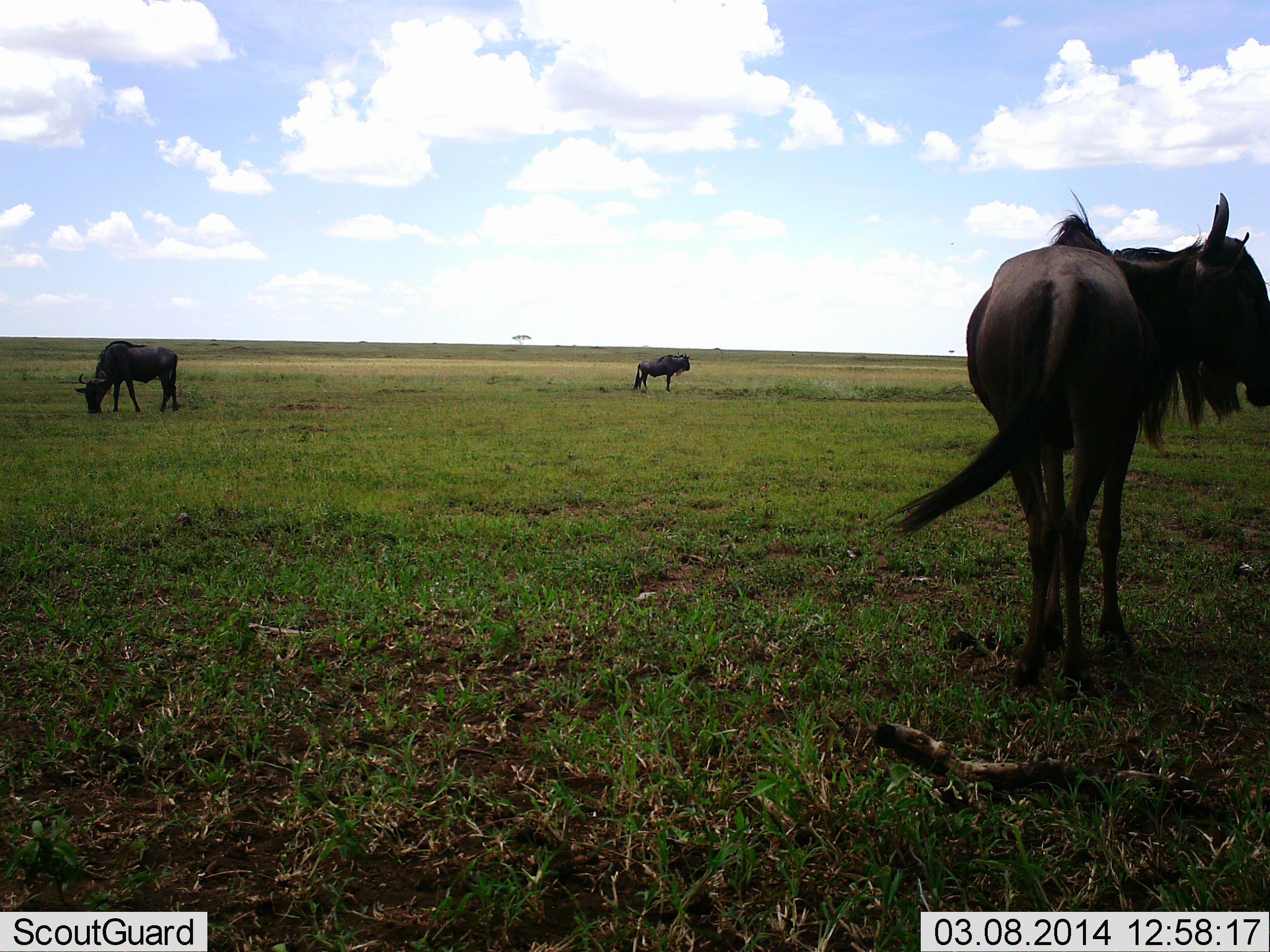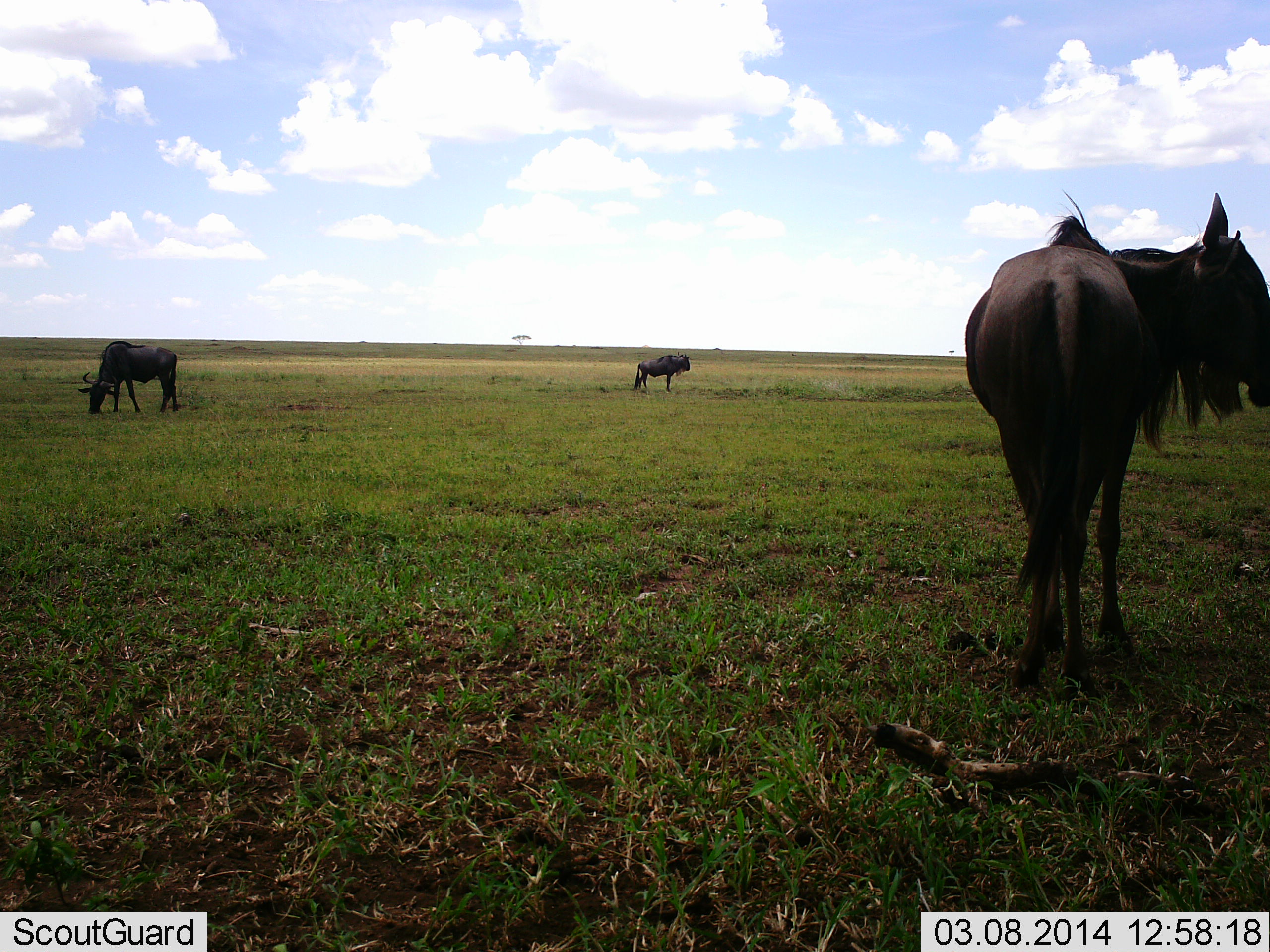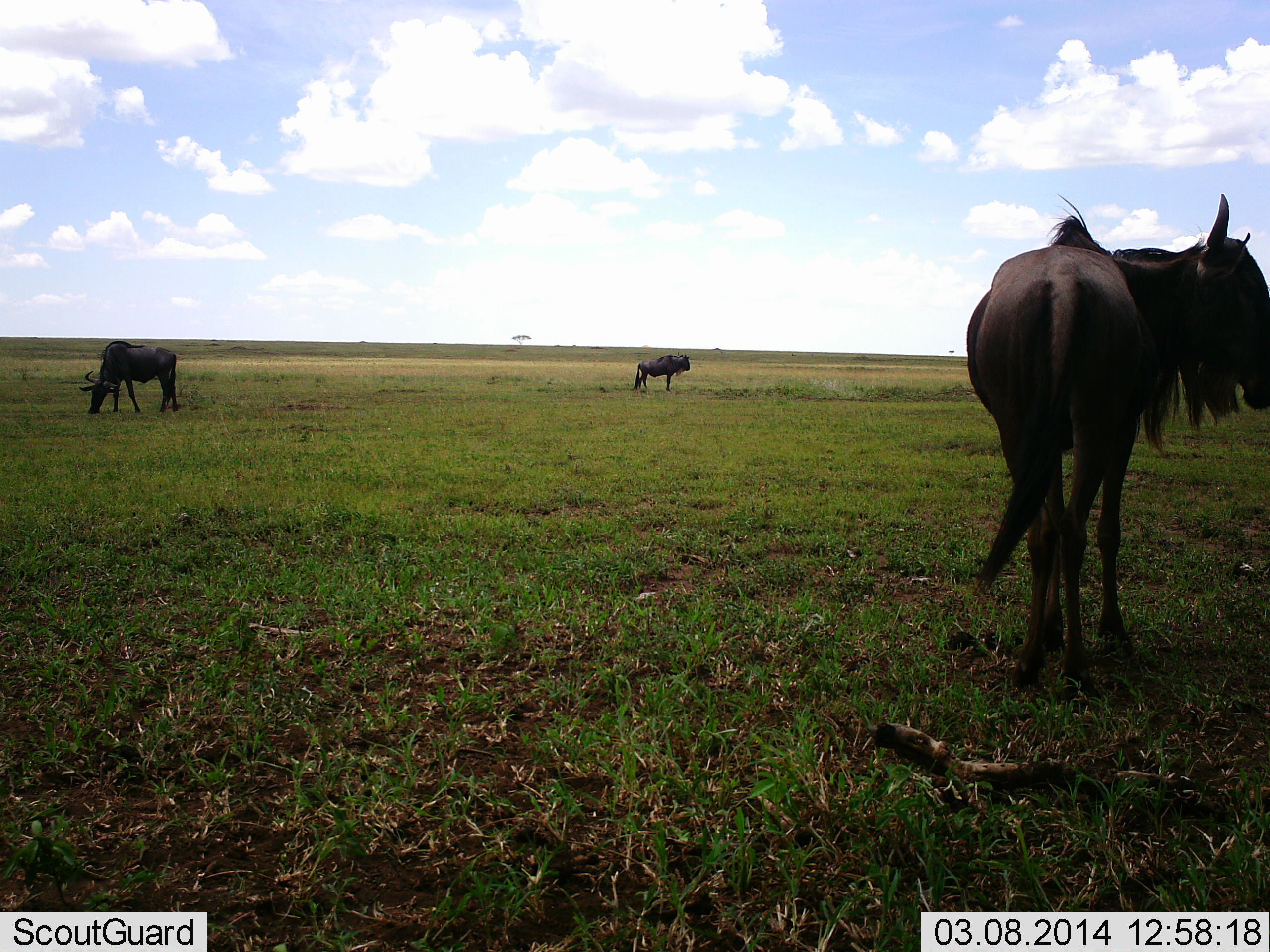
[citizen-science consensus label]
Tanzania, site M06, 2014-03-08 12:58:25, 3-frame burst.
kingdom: Animalia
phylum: Chordata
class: Mammalia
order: Artiodactyla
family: Bovidae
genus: Connochaetes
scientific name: Connochaetes taurinus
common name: blue wildebeest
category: wildebeest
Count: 3.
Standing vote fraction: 100%.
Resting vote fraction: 0%.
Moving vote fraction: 0%.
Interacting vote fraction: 0%.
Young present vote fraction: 0%.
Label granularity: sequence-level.